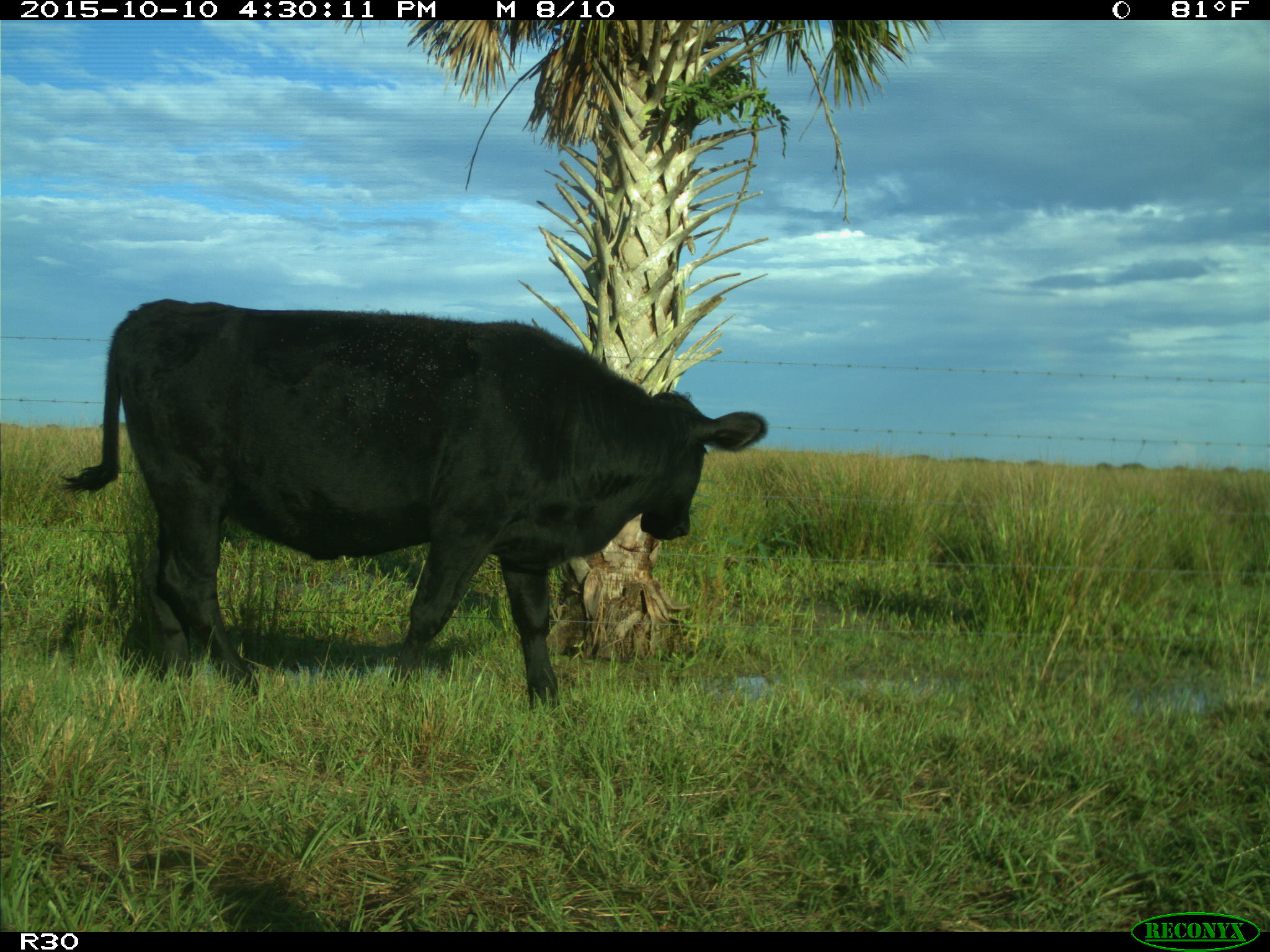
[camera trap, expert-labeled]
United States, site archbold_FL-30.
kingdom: Animalia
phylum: Chordata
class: Mammalia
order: Artiodactyla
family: Bovidae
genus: Bos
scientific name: Bos taurus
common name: domestic cow